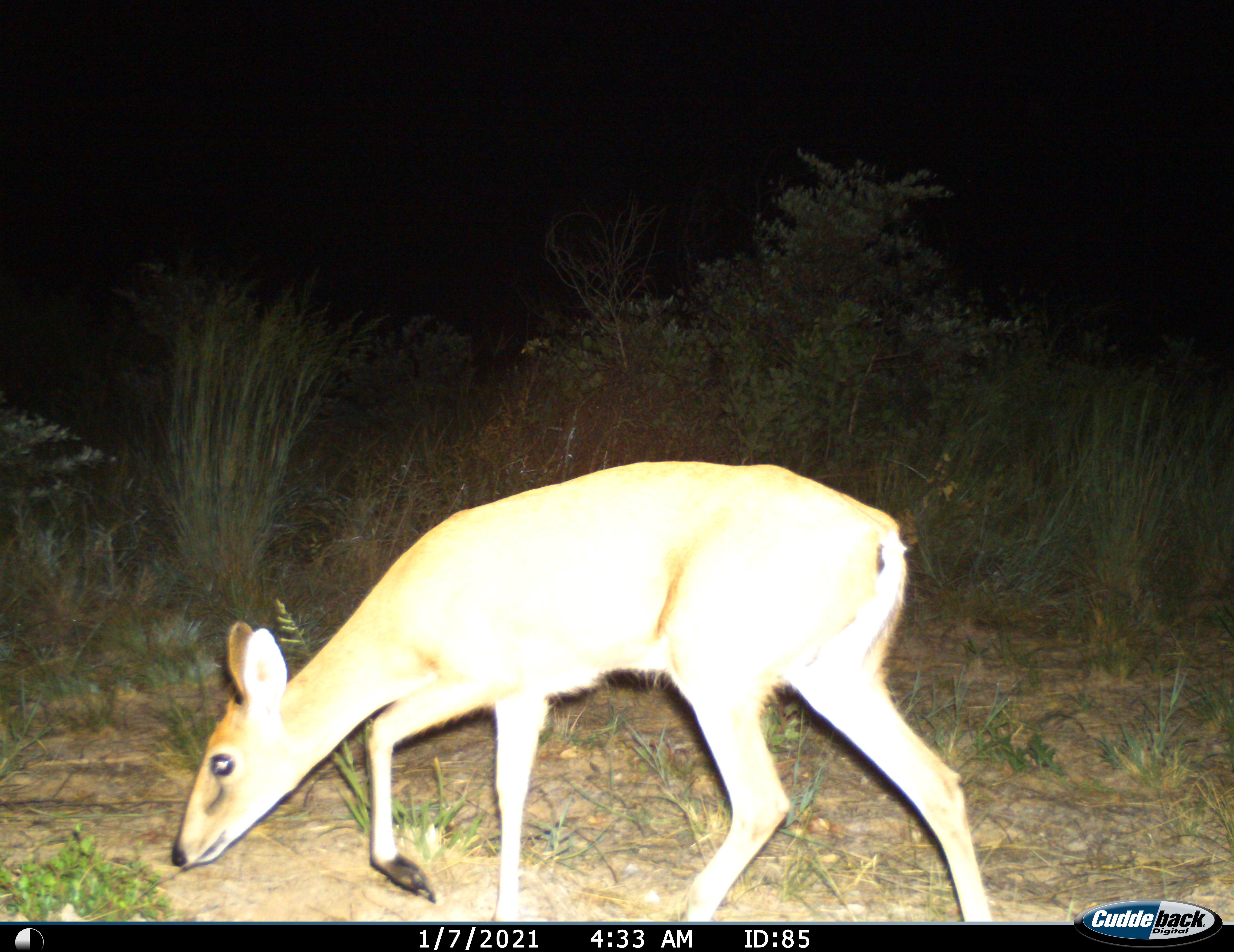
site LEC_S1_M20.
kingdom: Animalia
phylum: Chordata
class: Mammalia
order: Artiodactyla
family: Bovidae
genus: Sylvicapra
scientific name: Sylvicapra grimmia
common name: common duiker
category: duikercommongrey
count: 1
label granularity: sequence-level